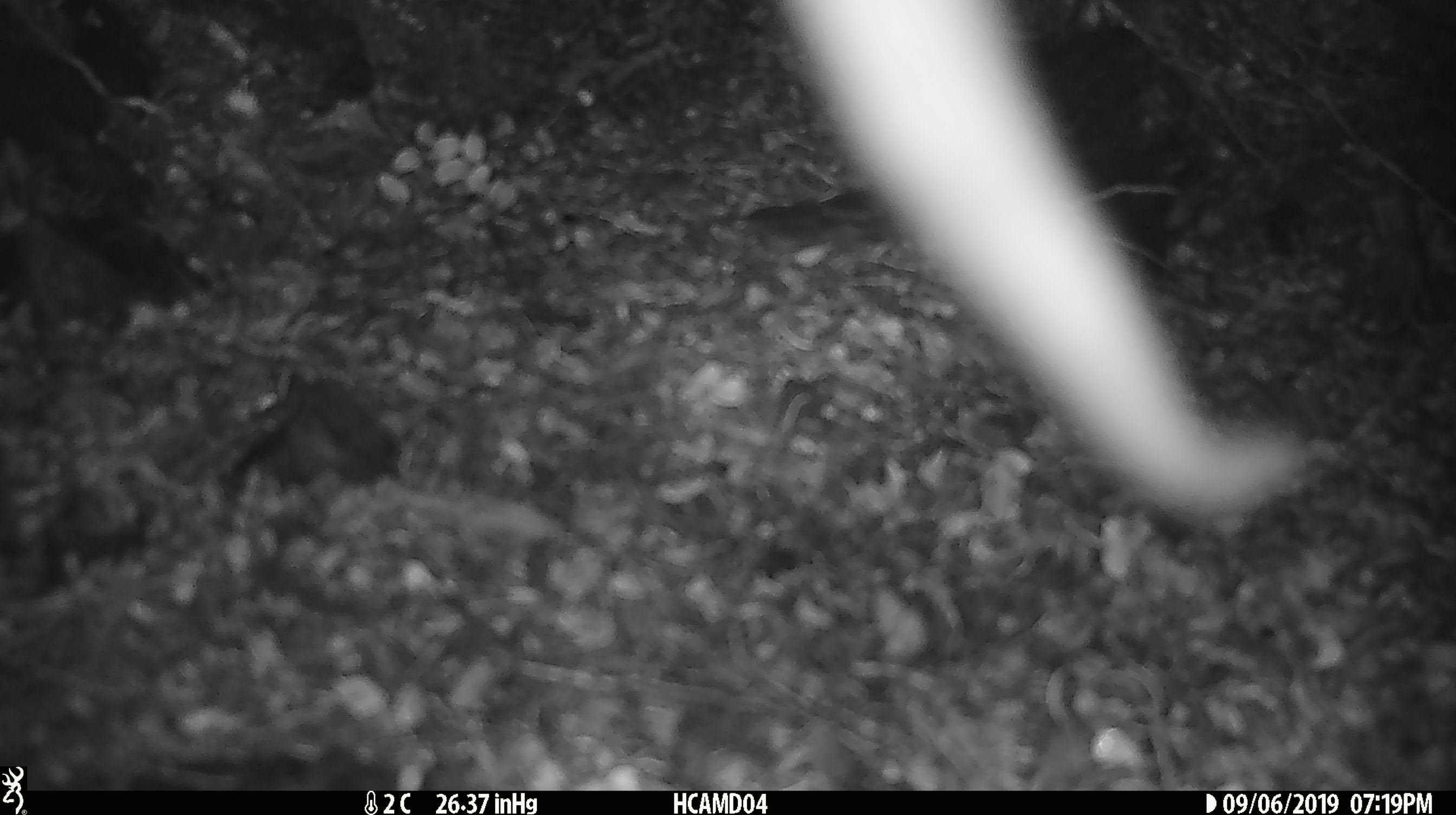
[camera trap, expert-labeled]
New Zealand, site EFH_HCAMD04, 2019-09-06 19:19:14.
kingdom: Animalia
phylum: Chordata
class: Mammalia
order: Rodentia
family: Muridae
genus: Rattus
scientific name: Rattus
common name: rat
Rat (Rattus).